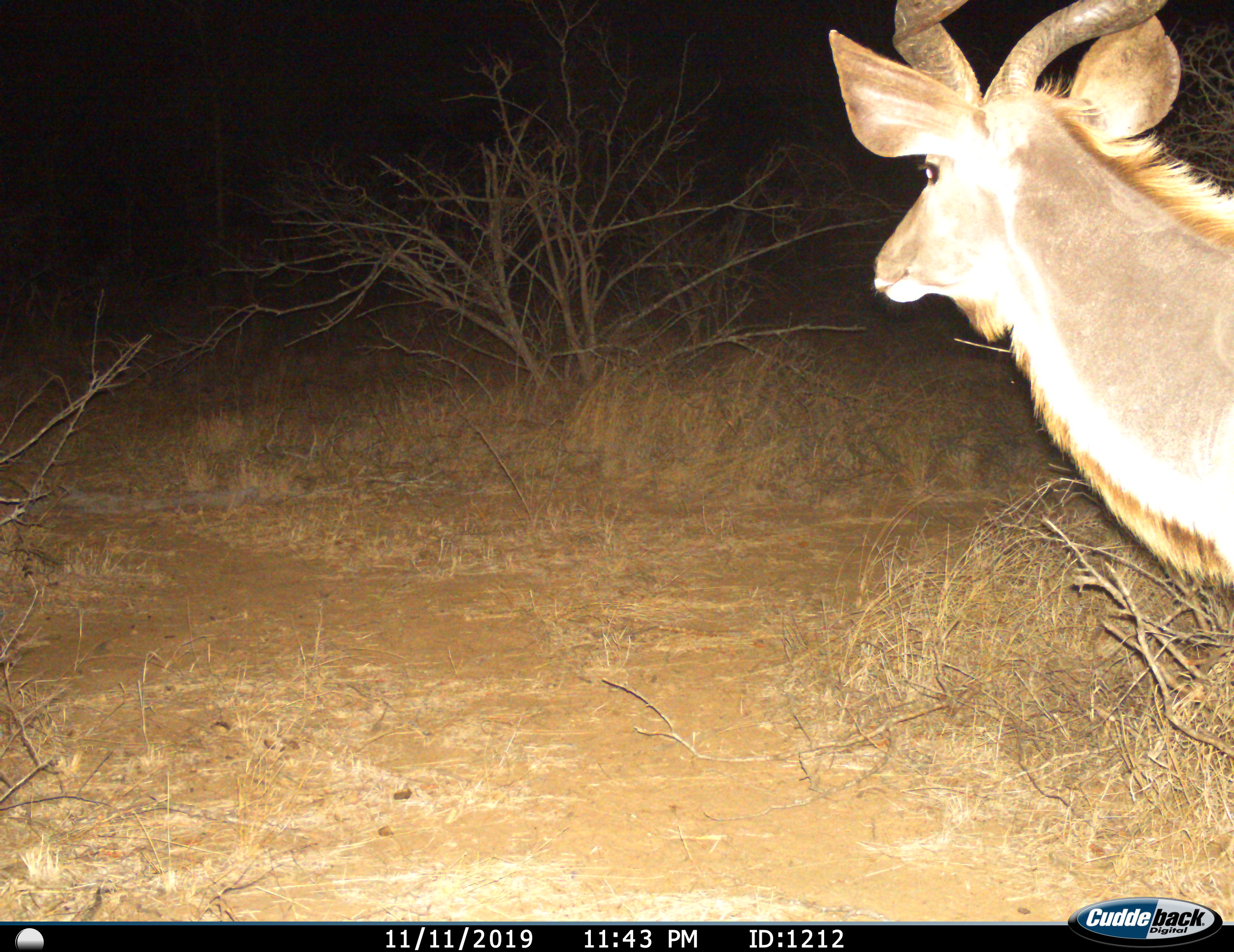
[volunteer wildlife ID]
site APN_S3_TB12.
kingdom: Animalia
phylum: Chordata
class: Mammalia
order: Artiodactyla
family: Bovidae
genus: Tragelaphus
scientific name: Tragelaphus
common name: kudu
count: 1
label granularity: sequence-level